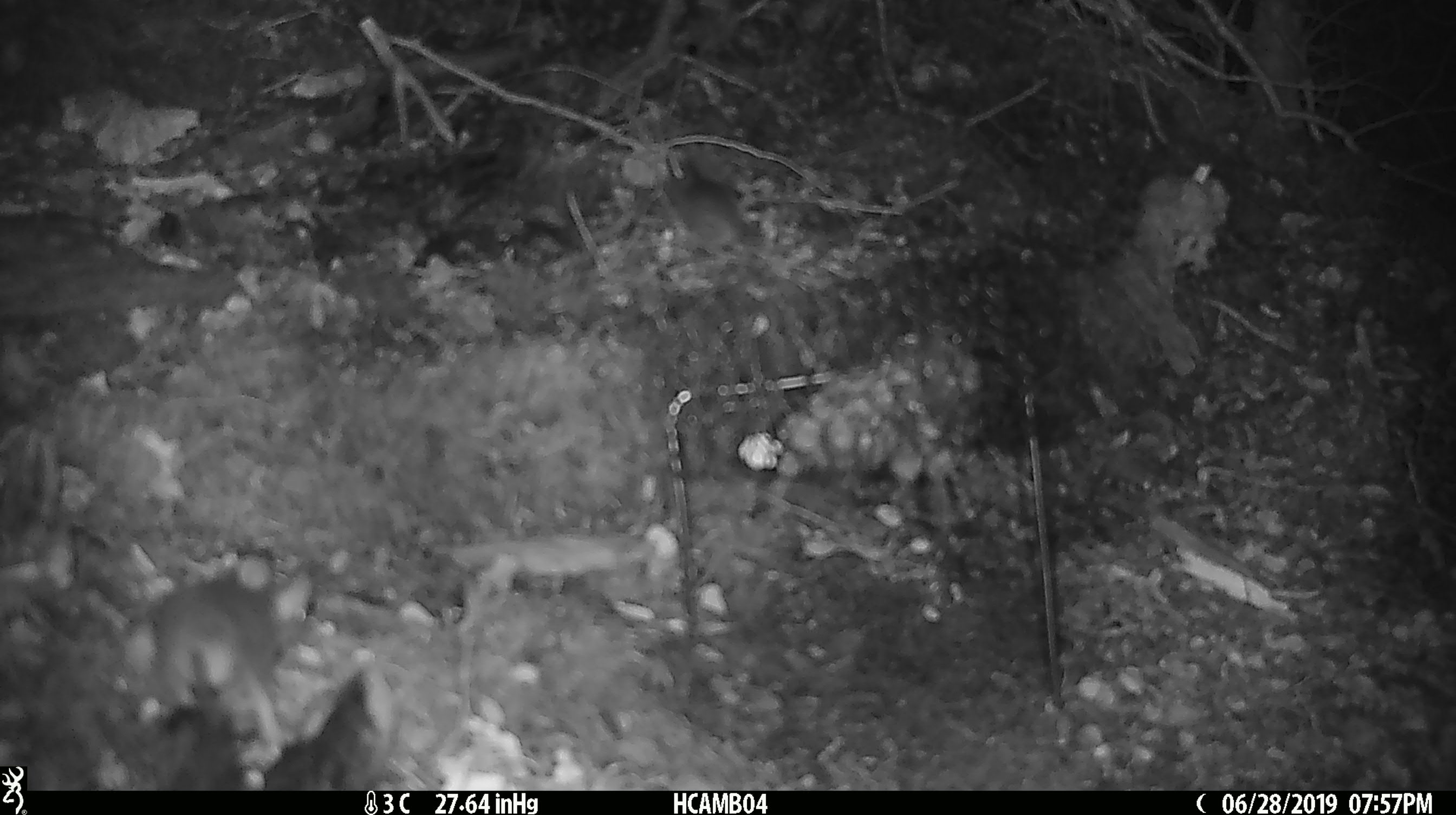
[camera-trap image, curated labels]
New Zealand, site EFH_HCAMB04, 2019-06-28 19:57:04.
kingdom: Animalia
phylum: Chordata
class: Mammalia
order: Rodentia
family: Muridae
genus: Mus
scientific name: Mus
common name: mouse